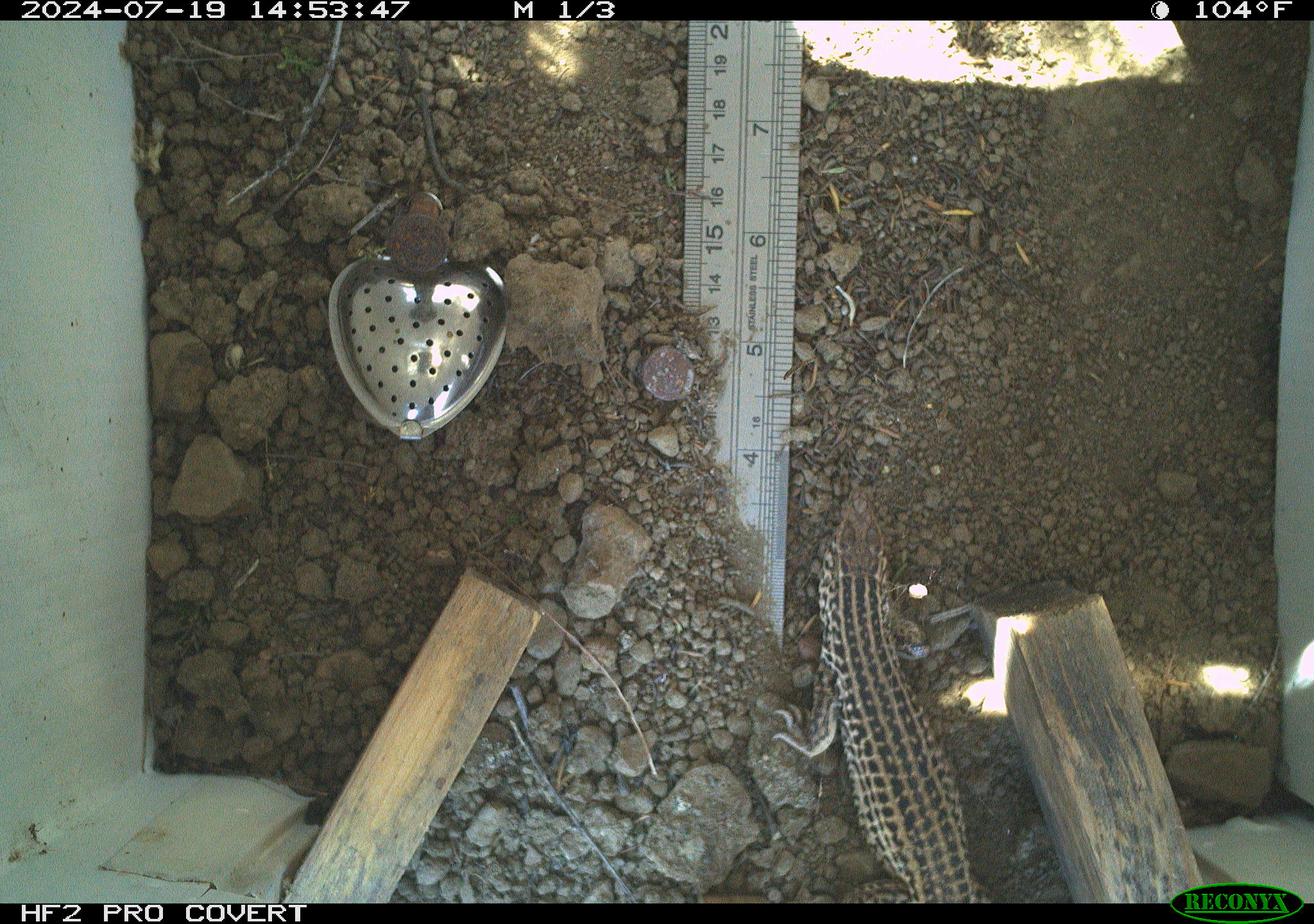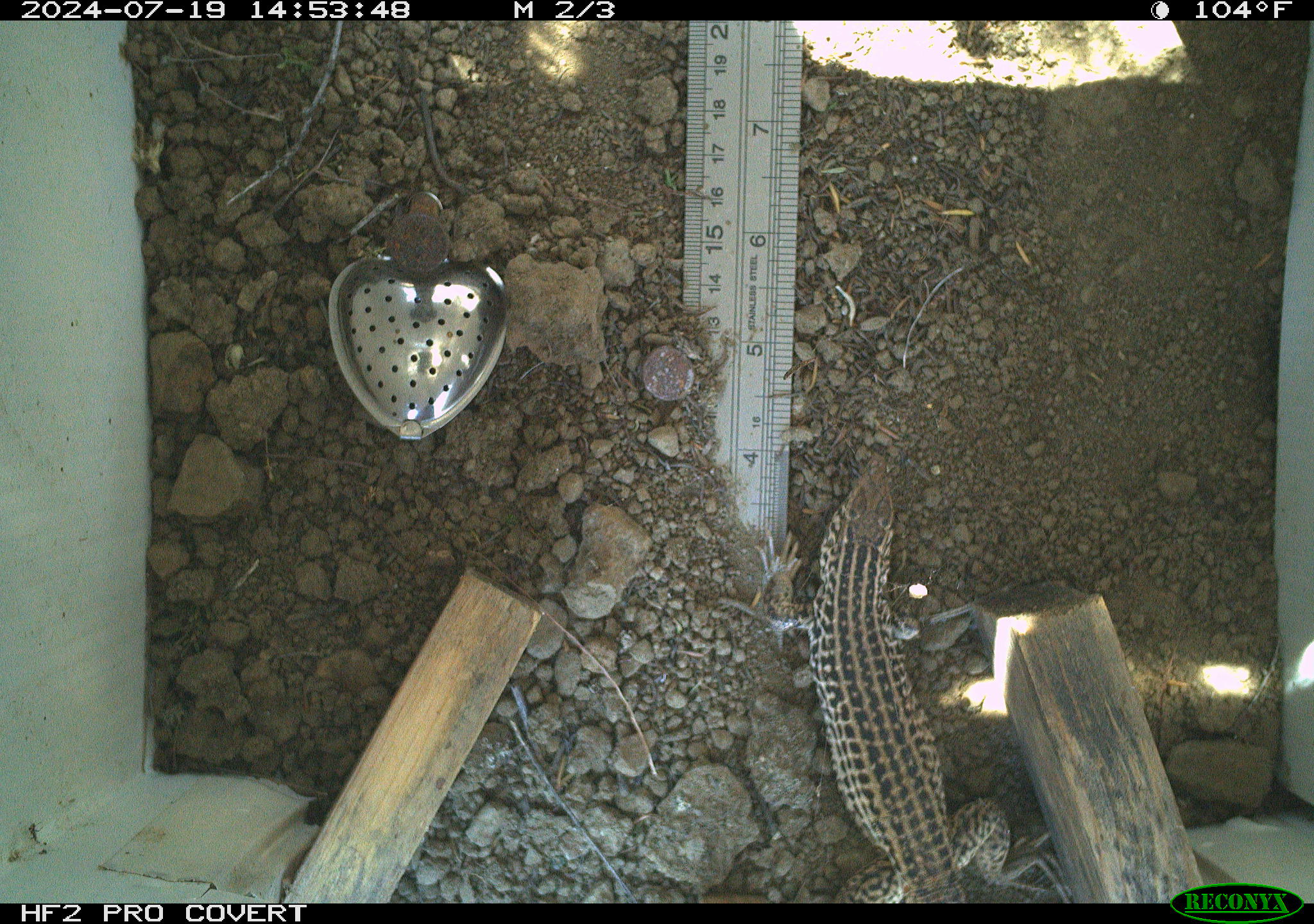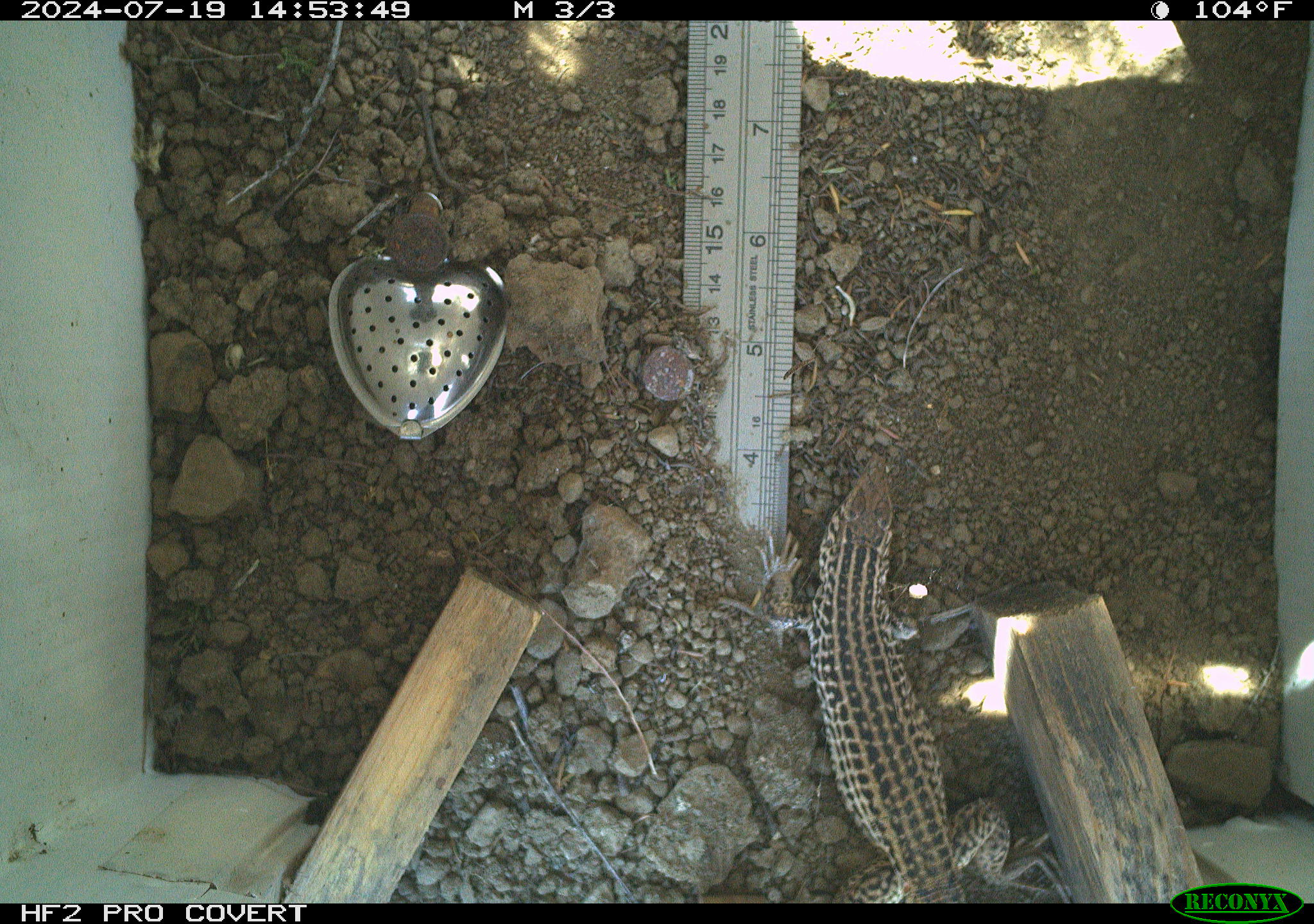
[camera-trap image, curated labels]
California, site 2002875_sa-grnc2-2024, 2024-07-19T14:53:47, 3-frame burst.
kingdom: Animalia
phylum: Chordata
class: Reptilia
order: Squamata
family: Teiidae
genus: Aspidoscelis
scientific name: Aspidoscelis tigris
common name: western whiptail